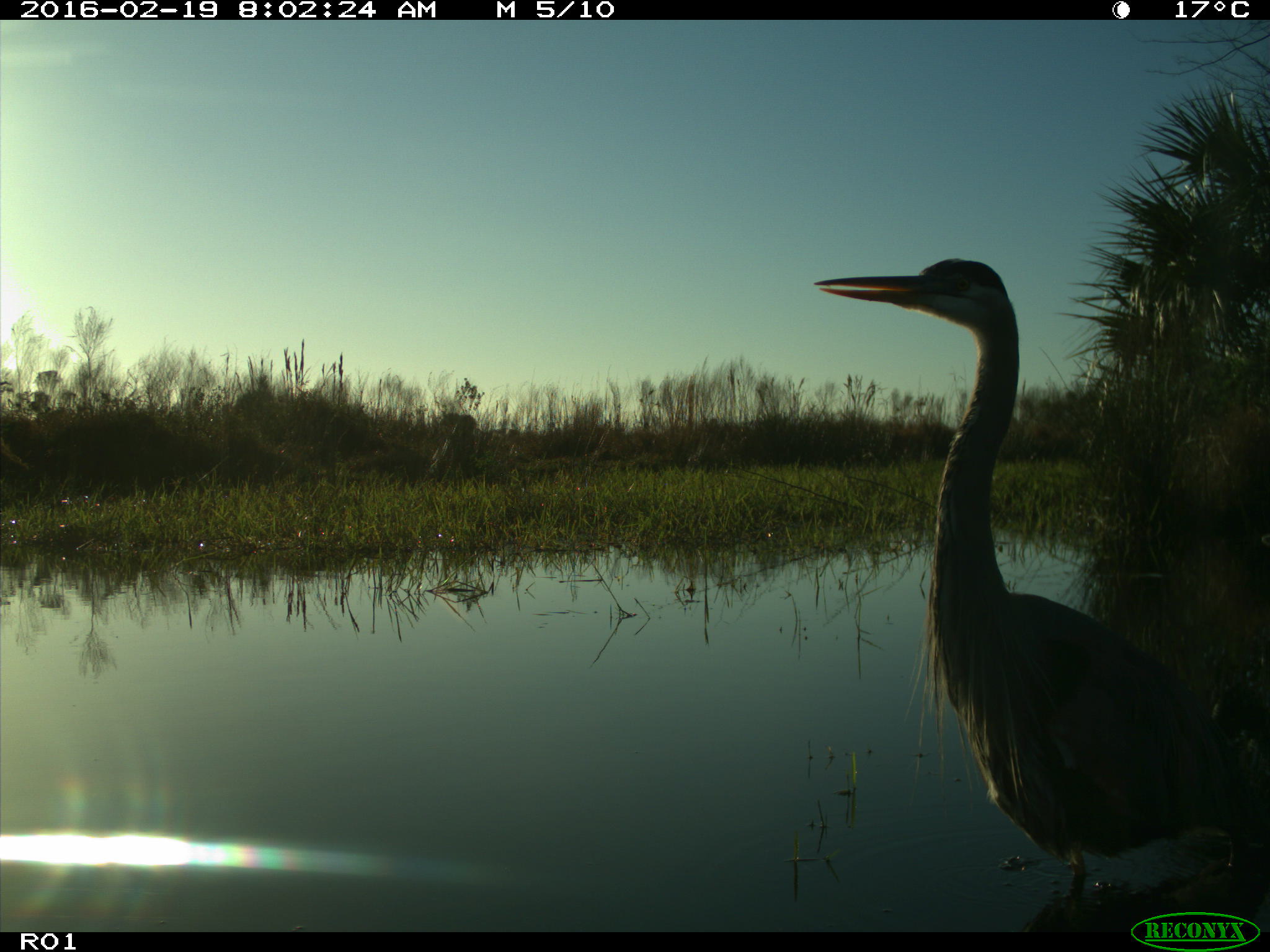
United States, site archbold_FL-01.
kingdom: Animalia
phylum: Chordata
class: Aves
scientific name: Aves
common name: birds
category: unidentified bird